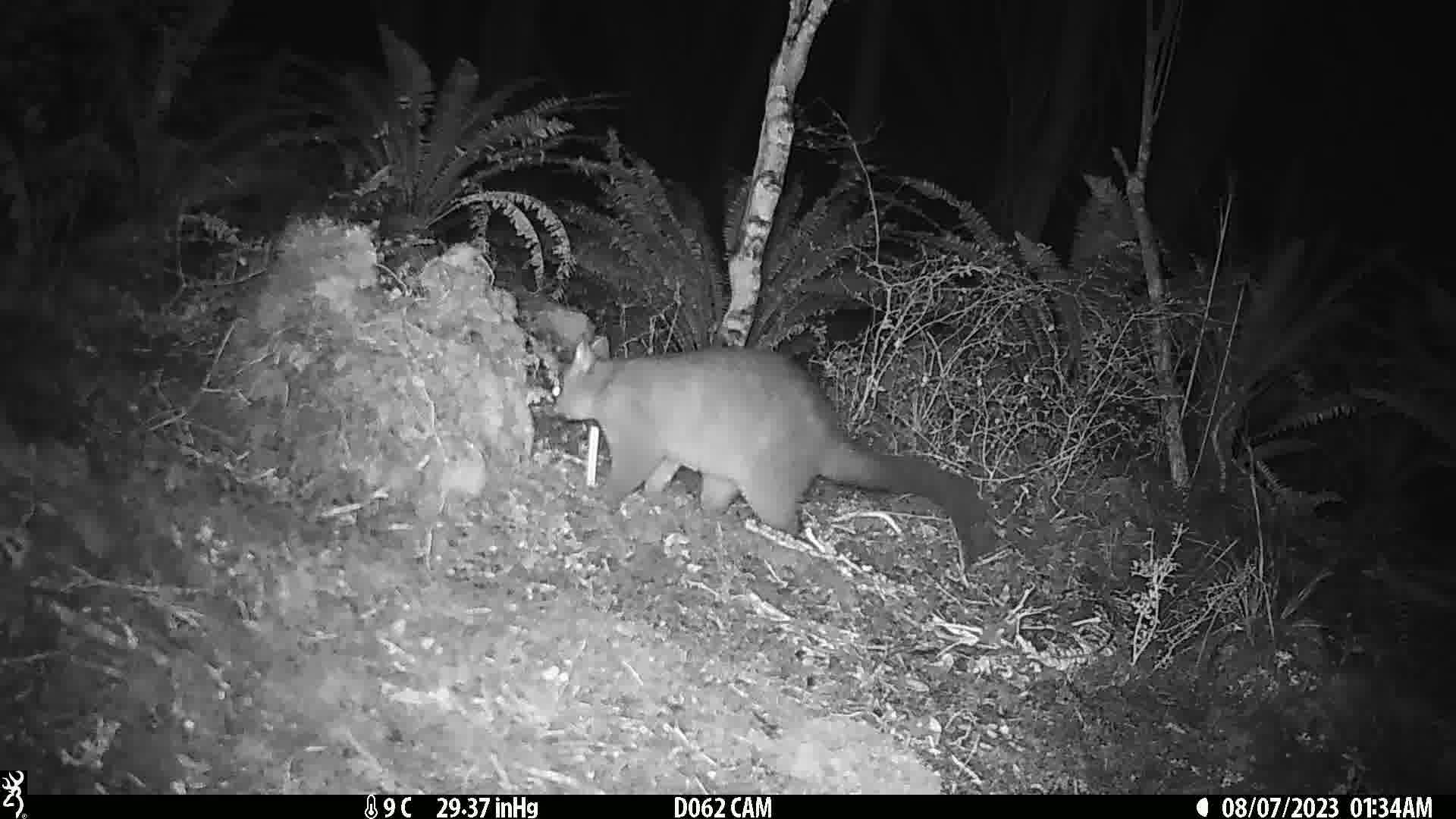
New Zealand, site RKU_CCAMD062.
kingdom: Animalia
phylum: Chordata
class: Mammalia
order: Diprotodontia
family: Phalangeridae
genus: Trichosurus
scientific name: Trichosurus vulpecula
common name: common brushtail possum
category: possum